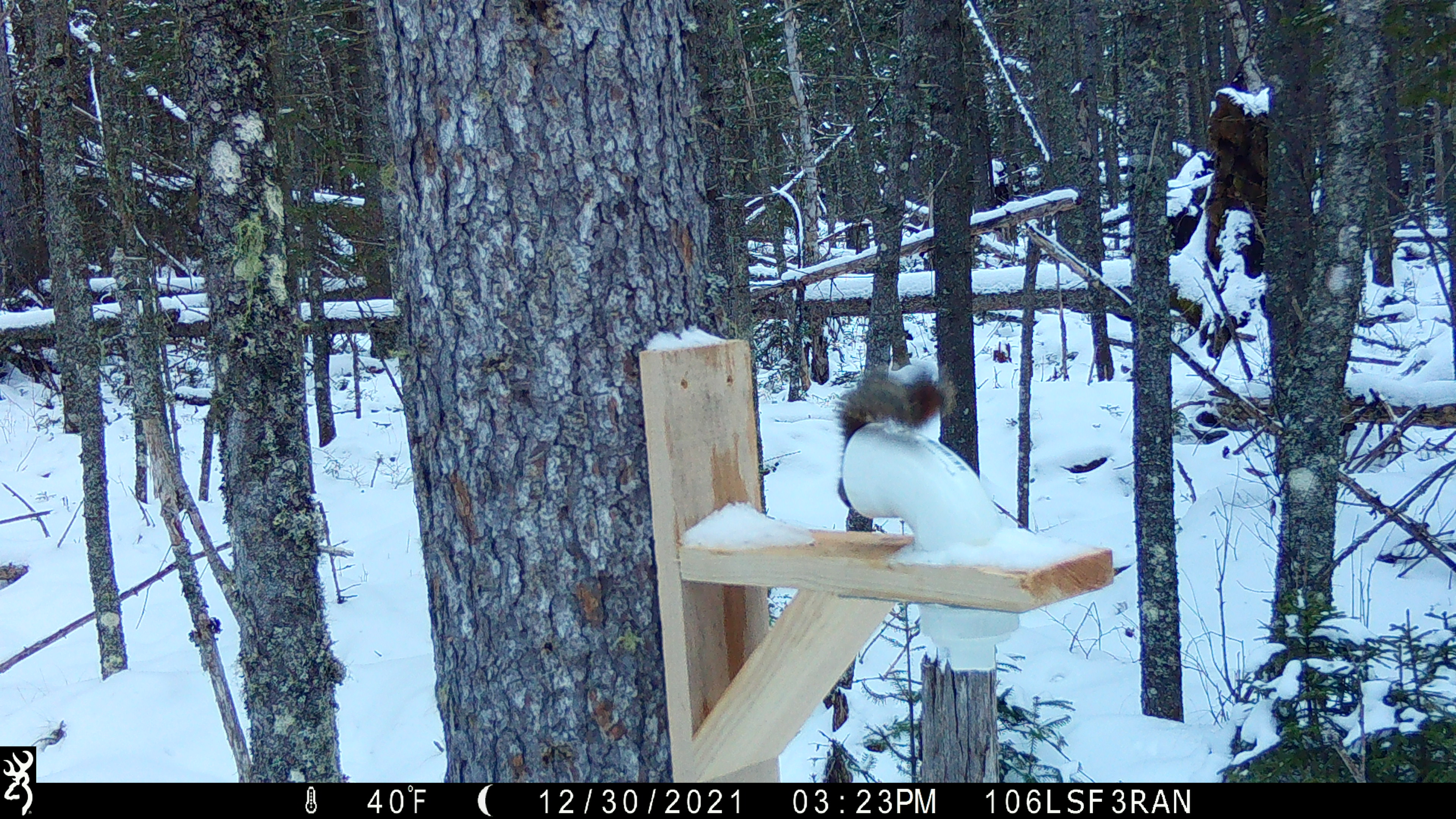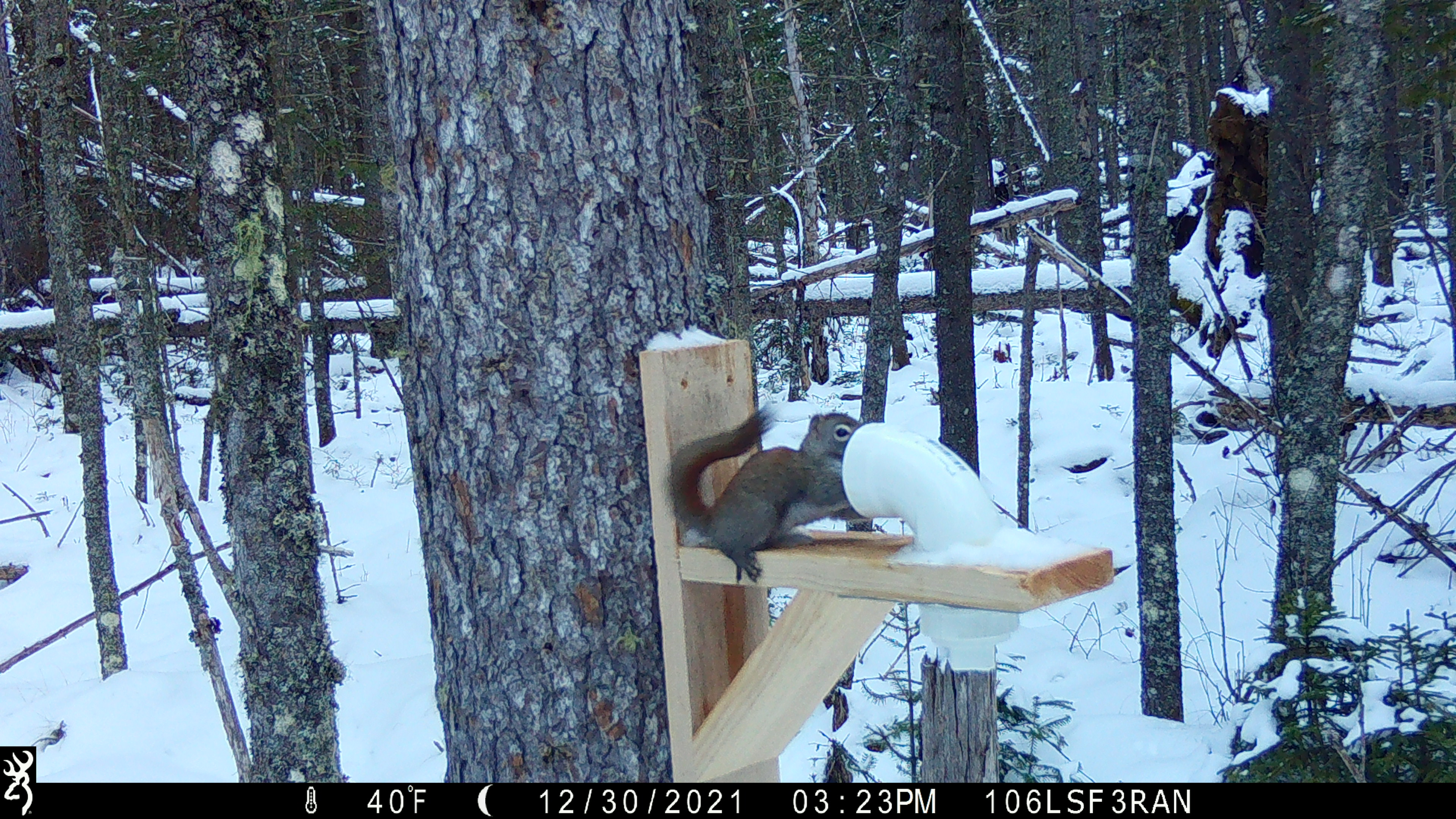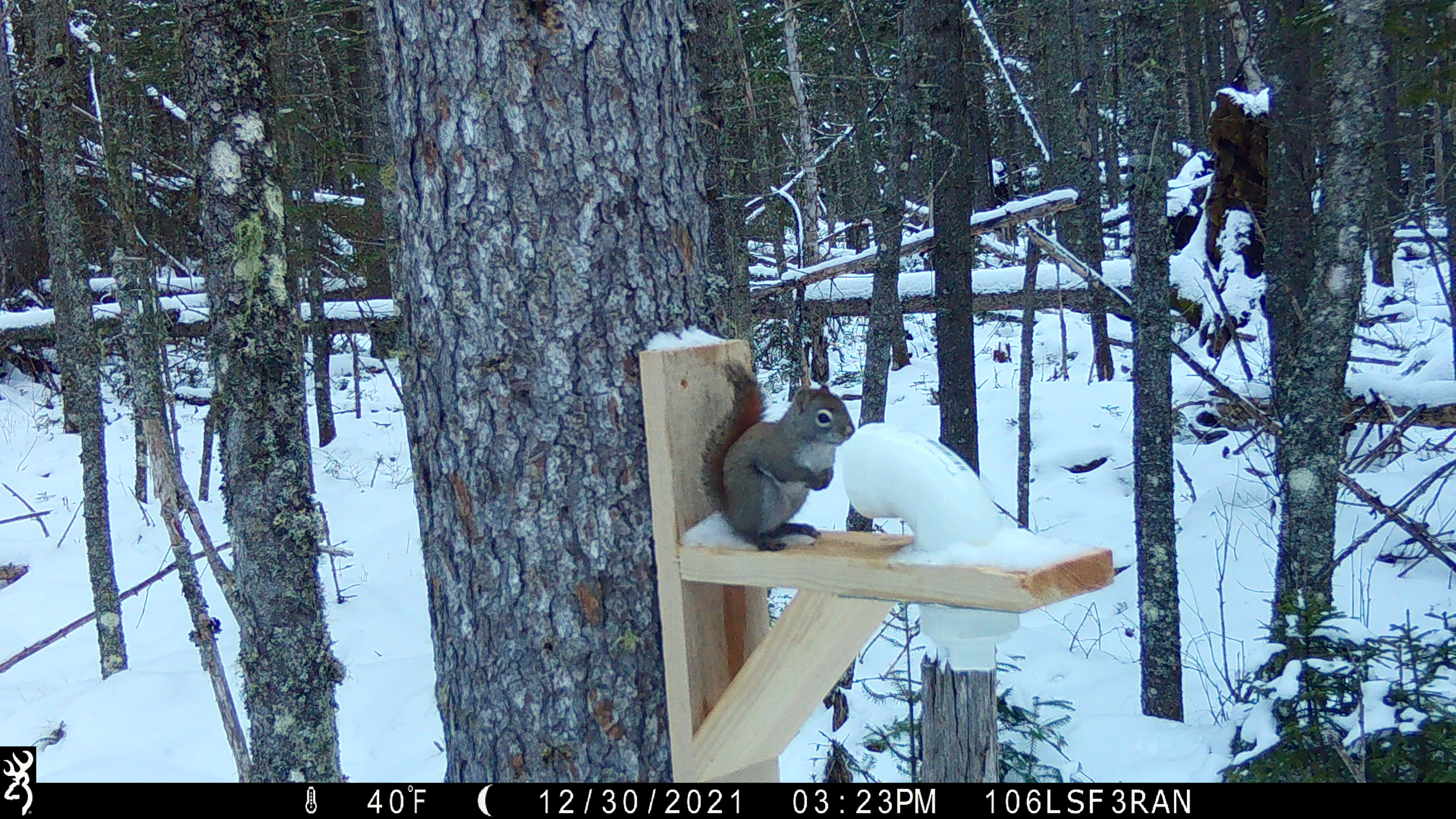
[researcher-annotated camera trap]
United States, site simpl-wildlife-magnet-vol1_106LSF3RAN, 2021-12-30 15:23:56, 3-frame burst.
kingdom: Animalia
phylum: Chordata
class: Mammalia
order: Rodentia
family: Sciuridae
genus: Tamiasciurus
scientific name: Tamiasciurus hudsonicus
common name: red squirrel